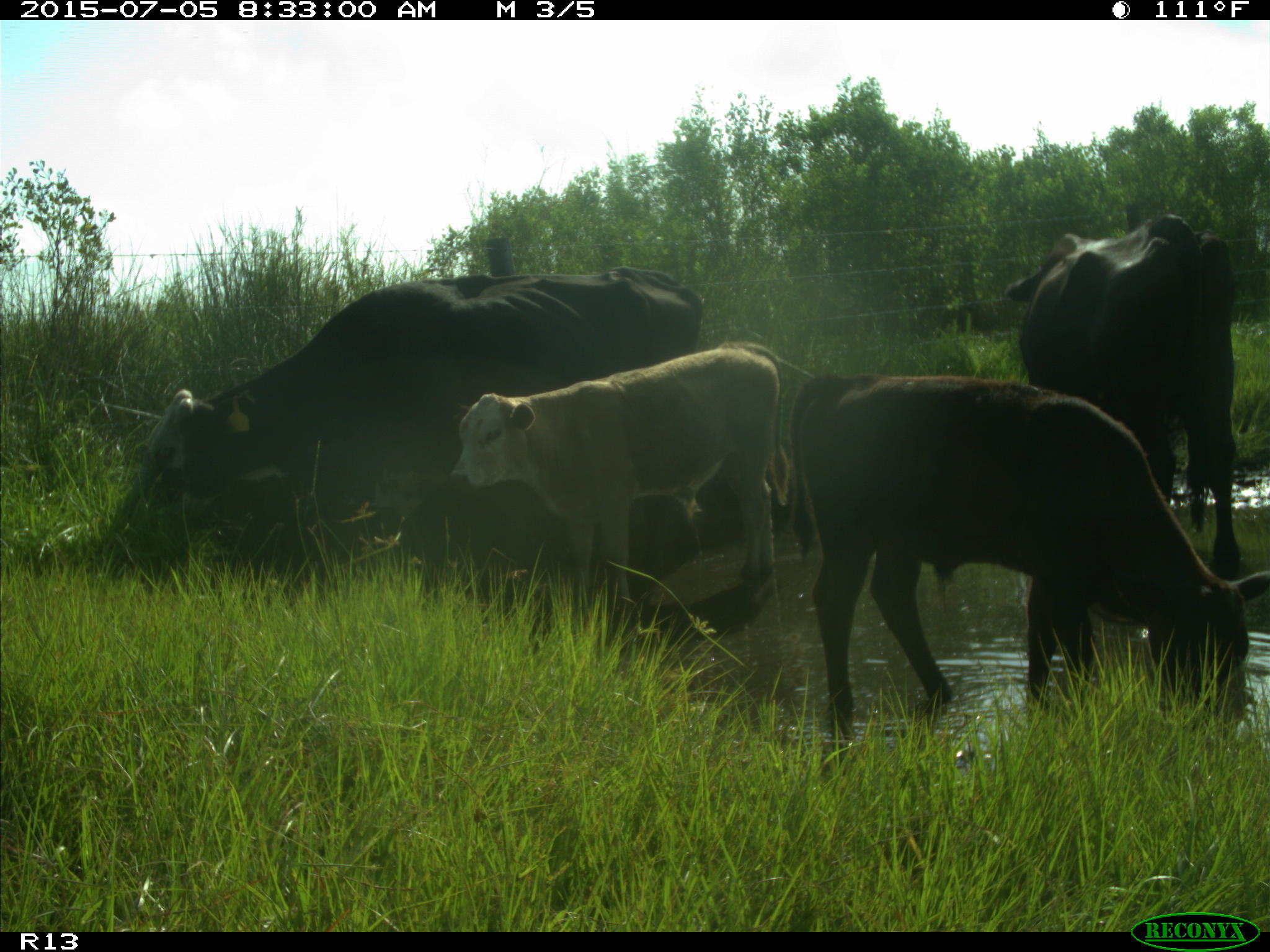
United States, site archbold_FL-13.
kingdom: Animalia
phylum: Chordata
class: Mammalia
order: Artiodactyla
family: Bovidae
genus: Bos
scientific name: Bos taurus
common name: domestic cow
Bos taurus (domestic cow).